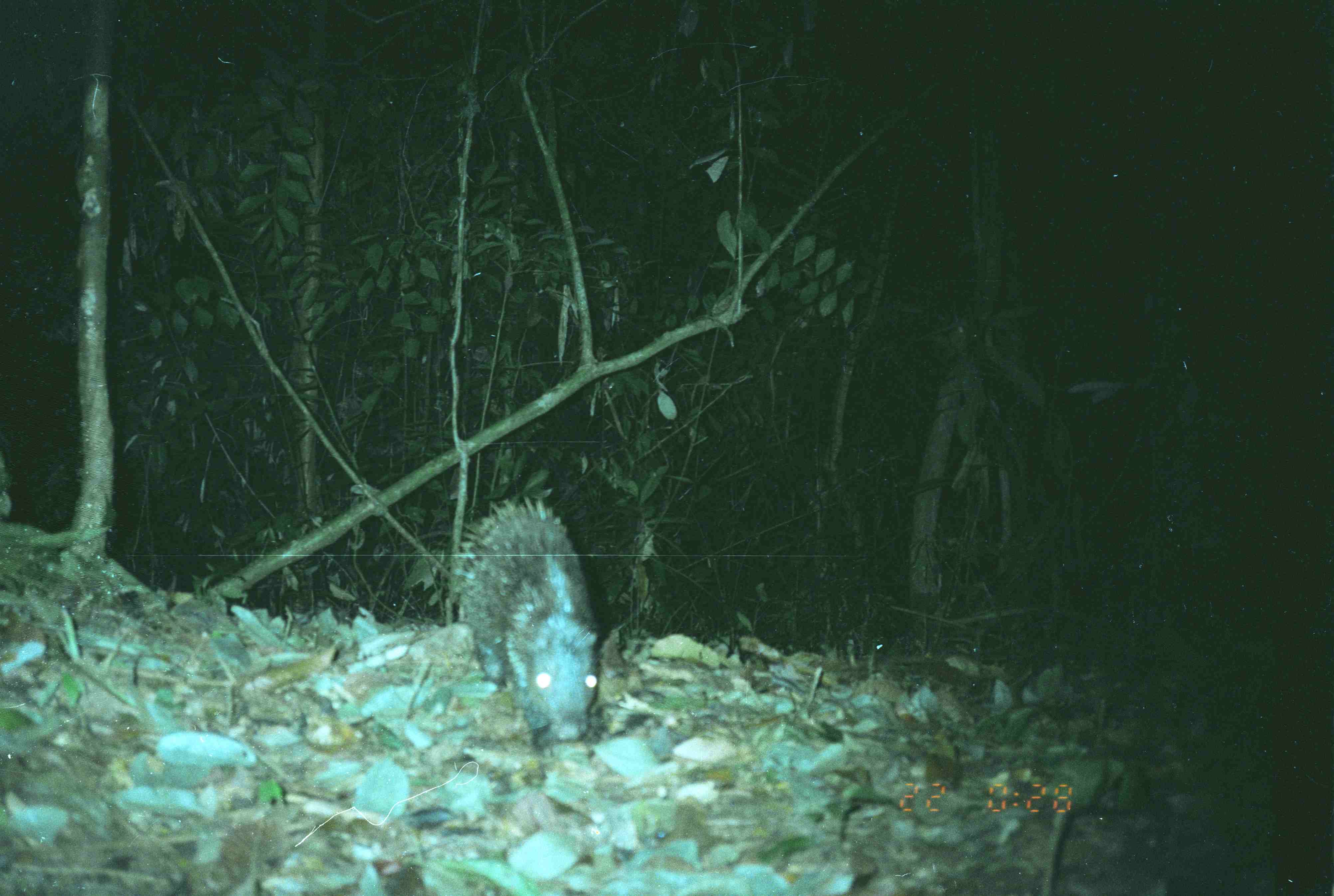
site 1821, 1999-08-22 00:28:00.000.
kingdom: Animalia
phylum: Chordata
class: Mammalia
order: Rodentia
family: Hystricidae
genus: Hystrix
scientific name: Hystrix brachyura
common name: east asian porcupine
Hystrix brachyura (east asian porcupine), count 1.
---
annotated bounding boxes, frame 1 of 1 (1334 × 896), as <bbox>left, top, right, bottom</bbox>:
hystrix brachyura: <bbox>452, 496, 601, 742</bbox>